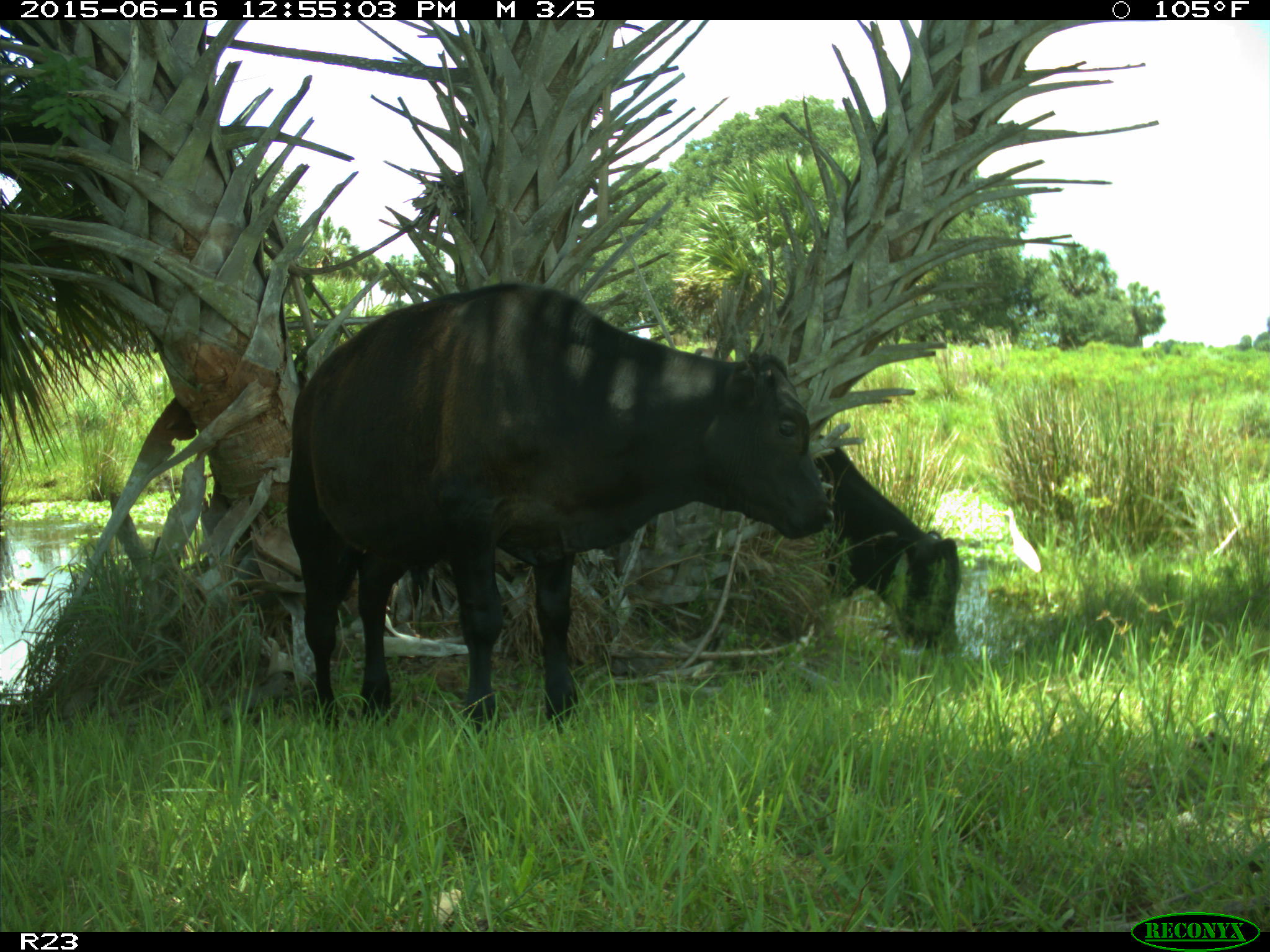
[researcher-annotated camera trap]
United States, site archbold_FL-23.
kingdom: Animalia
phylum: Chordata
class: Aves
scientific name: Aves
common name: birds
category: unidentified bird